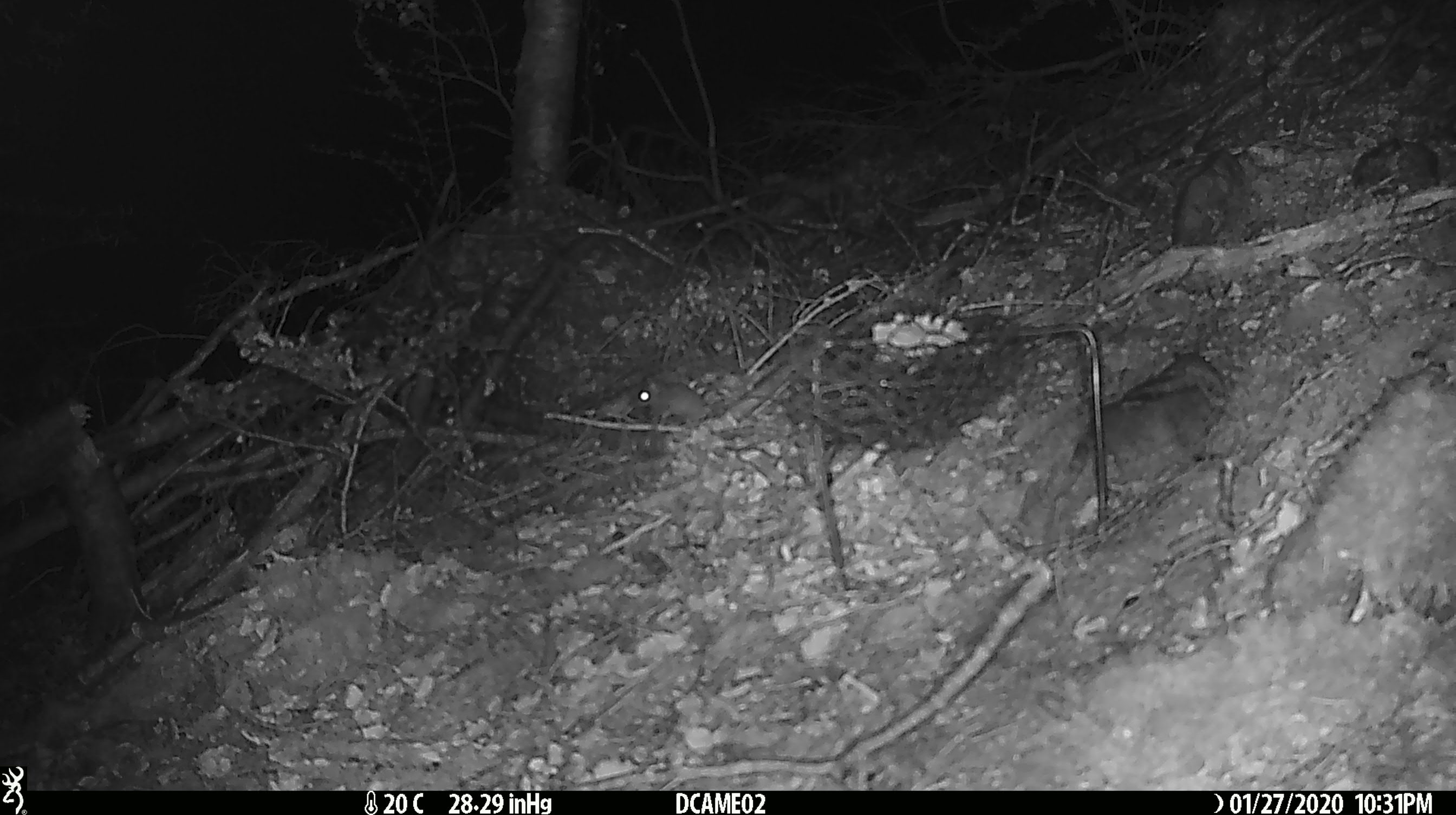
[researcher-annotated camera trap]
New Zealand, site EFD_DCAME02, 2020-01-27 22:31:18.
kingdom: Animalia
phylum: Chordata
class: Mammalia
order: Rodentia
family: Muridae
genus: Mus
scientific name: Mus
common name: mouse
Mouse (Mus).